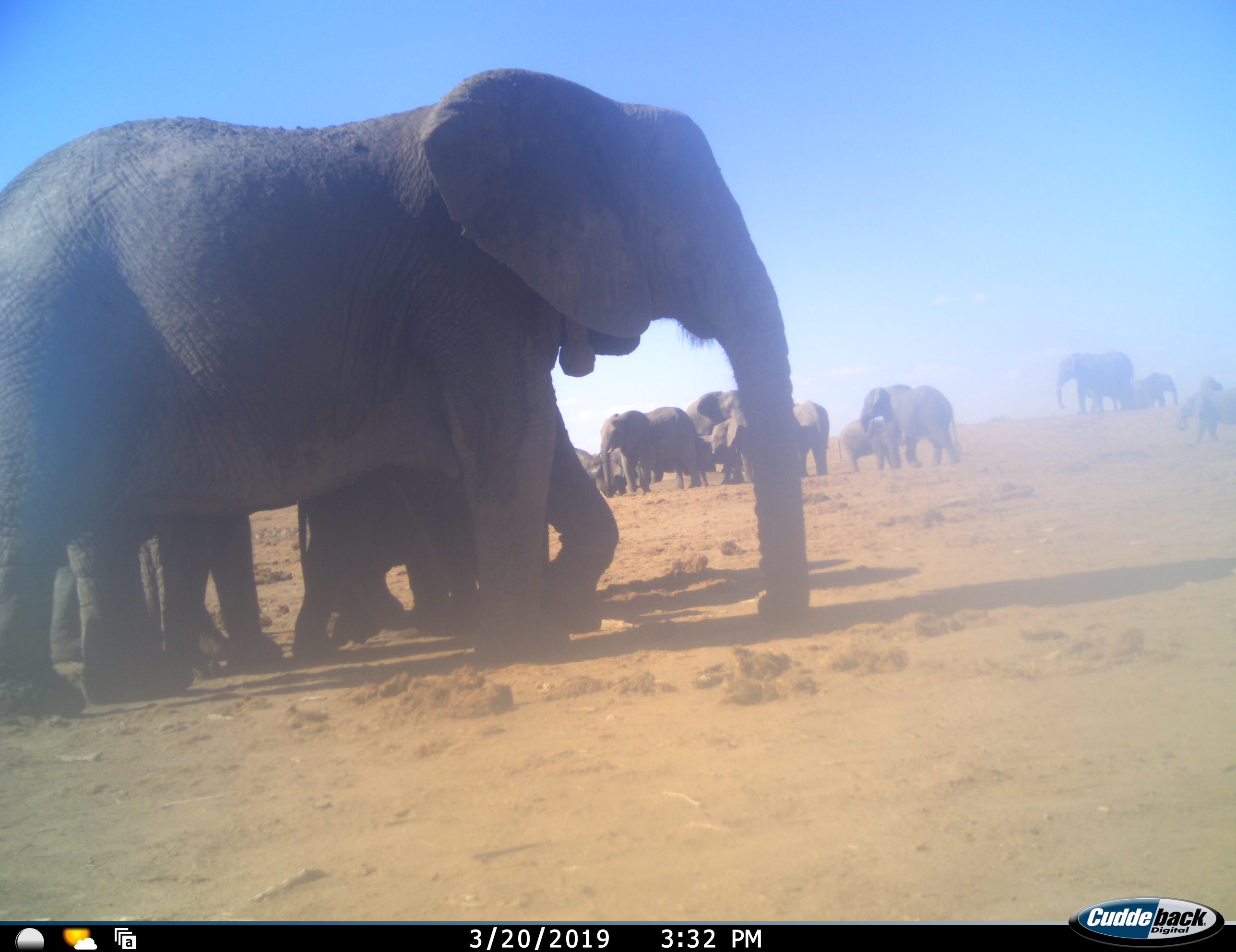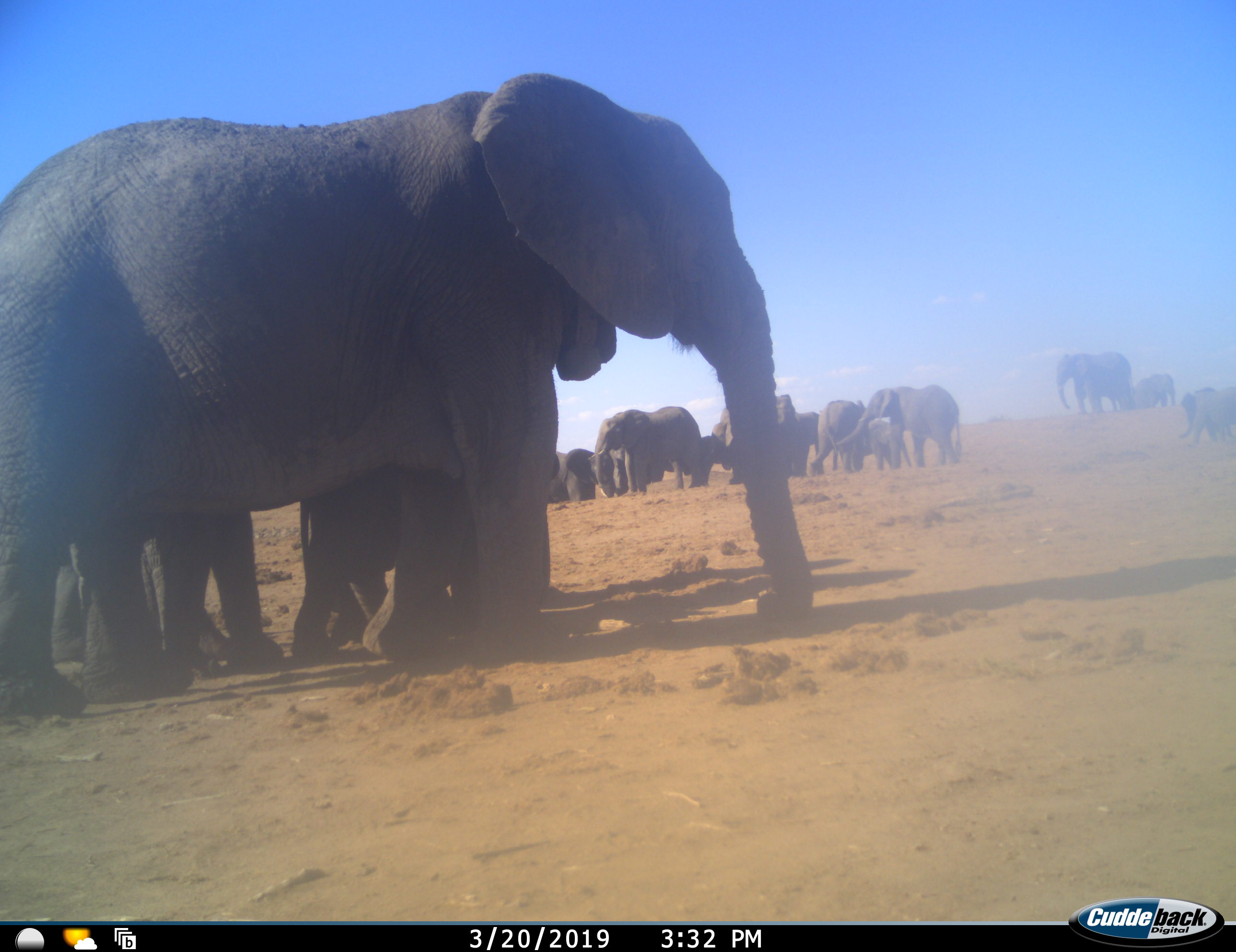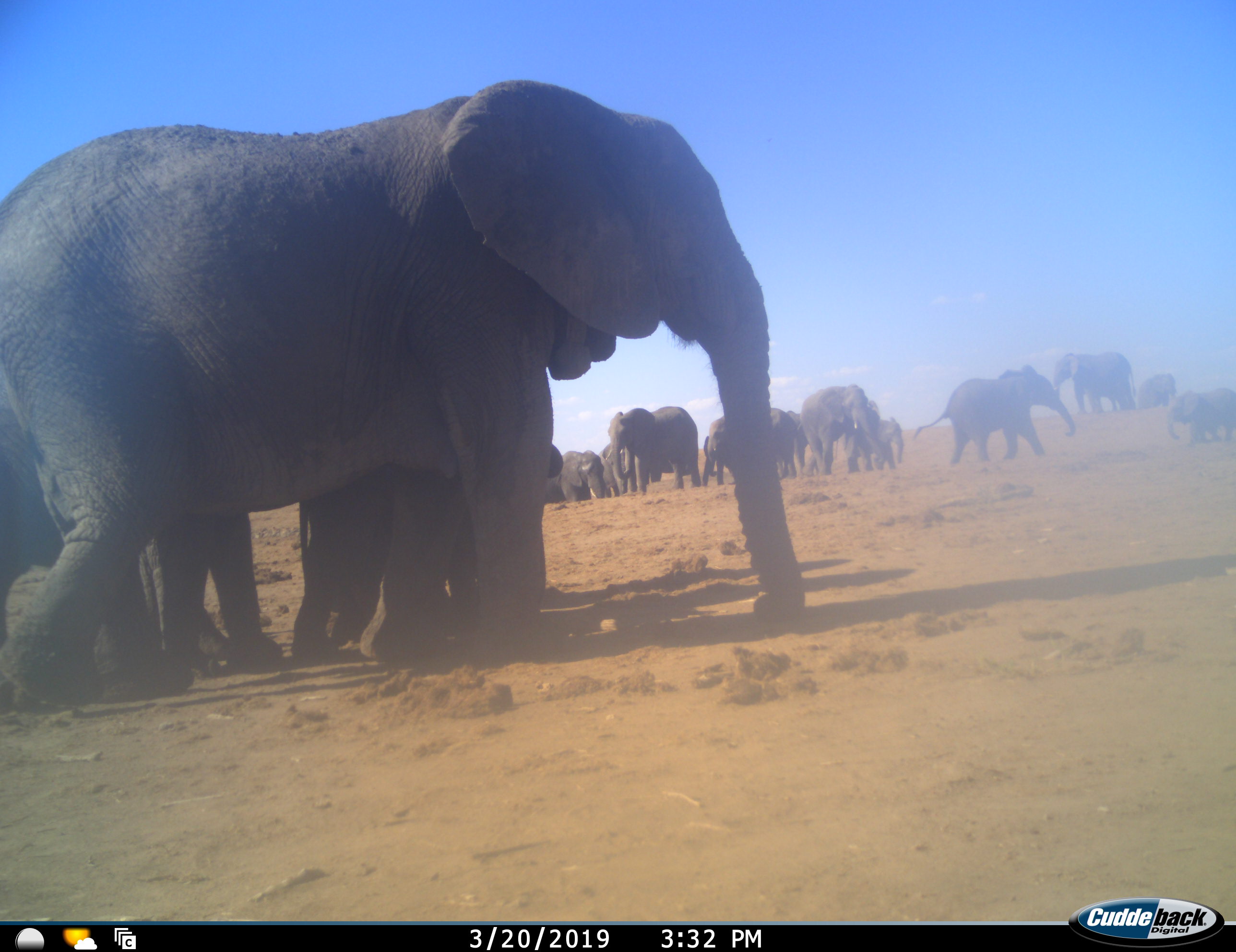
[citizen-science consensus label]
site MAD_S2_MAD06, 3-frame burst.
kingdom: Animalia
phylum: Chordata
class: Mammalia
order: Proboscidea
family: Elephantidae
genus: Loxodonta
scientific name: Loxodonta africana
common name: african bush elephant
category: elephant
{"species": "elephant (african bush elephant) (Loxodonta africana)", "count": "11-50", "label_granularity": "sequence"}